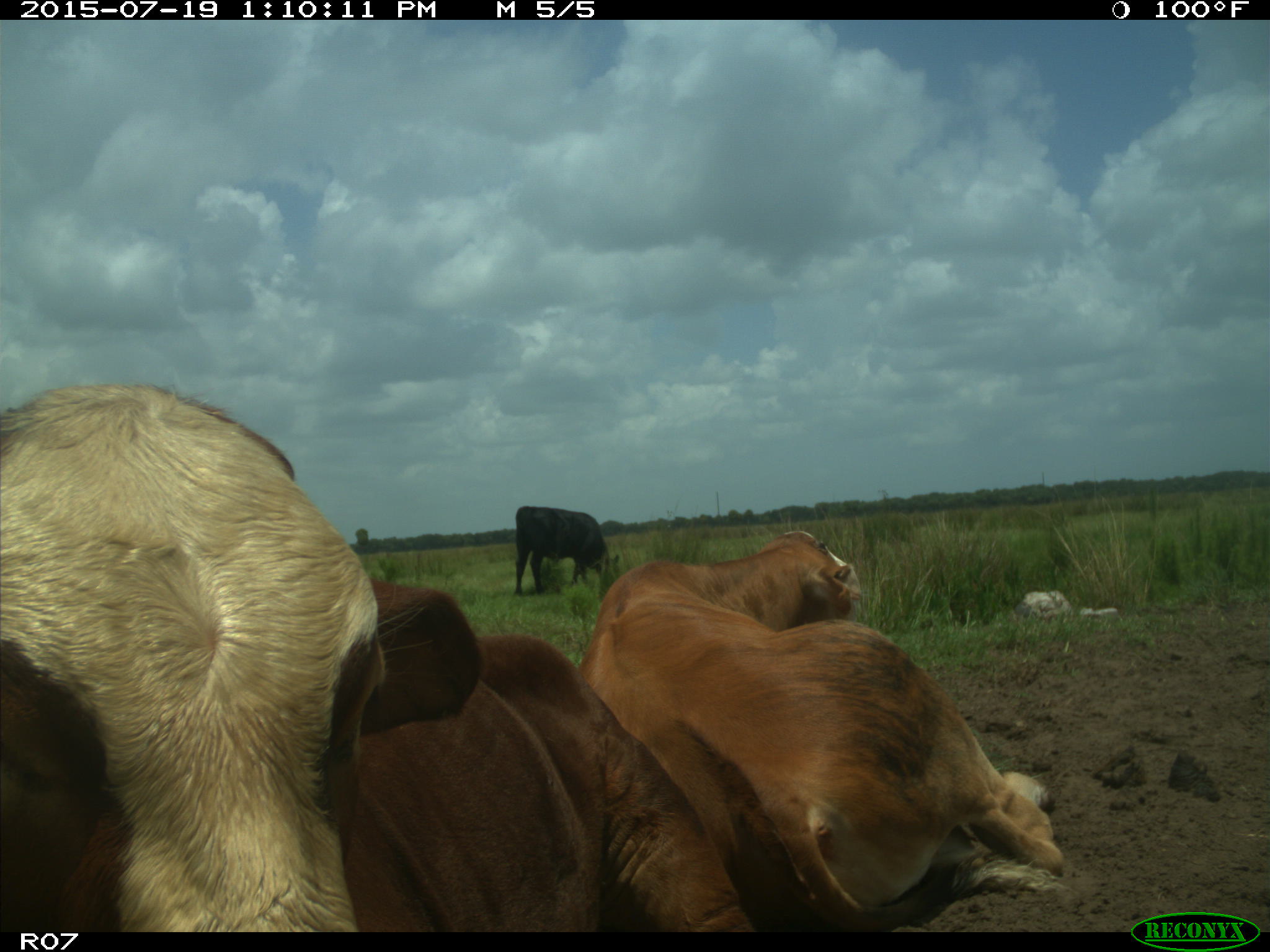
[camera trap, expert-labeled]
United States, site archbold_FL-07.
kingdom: Animalia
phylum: Chordata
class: Mammalia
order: Artiodactyla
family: Bovidae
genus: Bos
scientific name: Bos taurus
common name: domestic cow